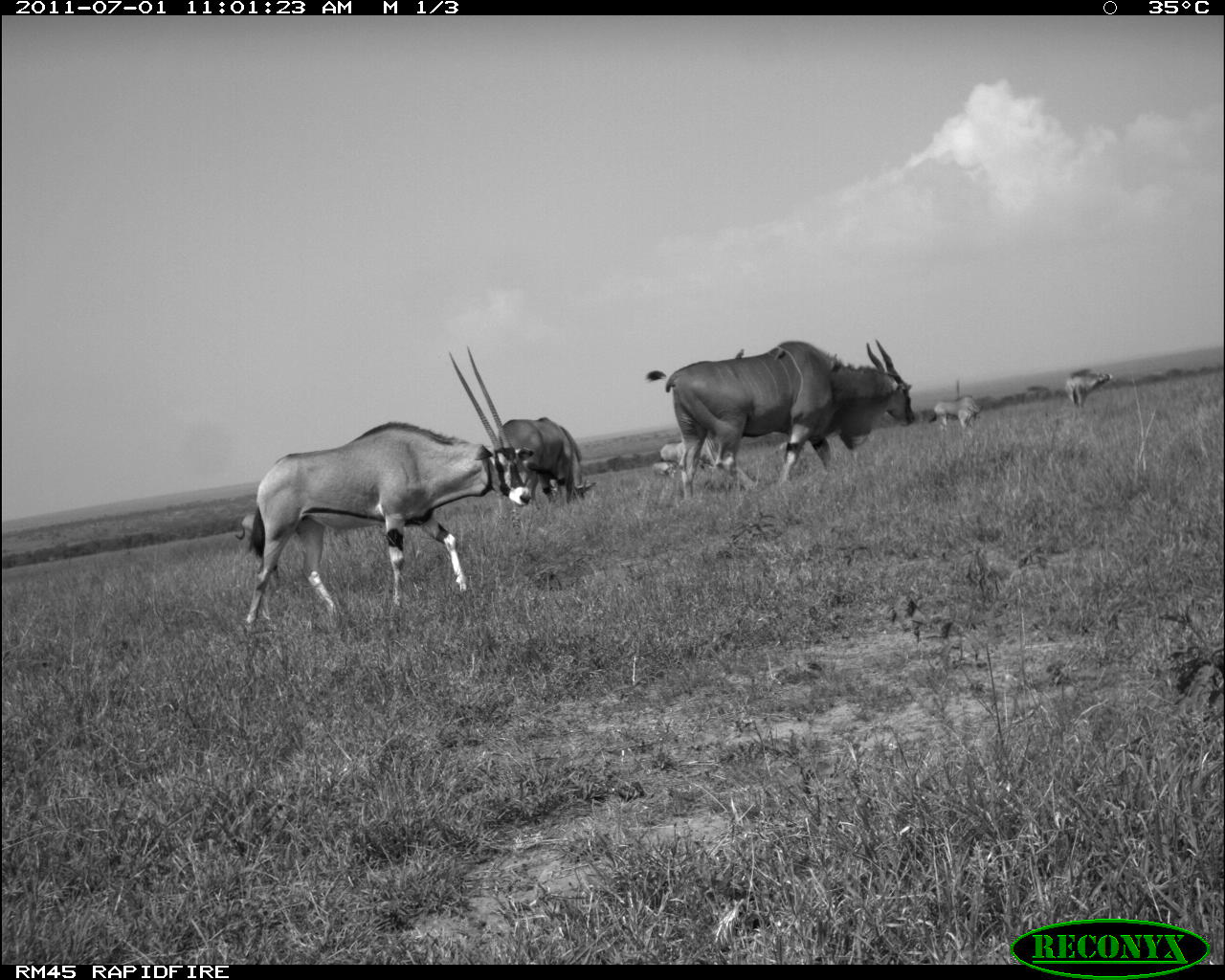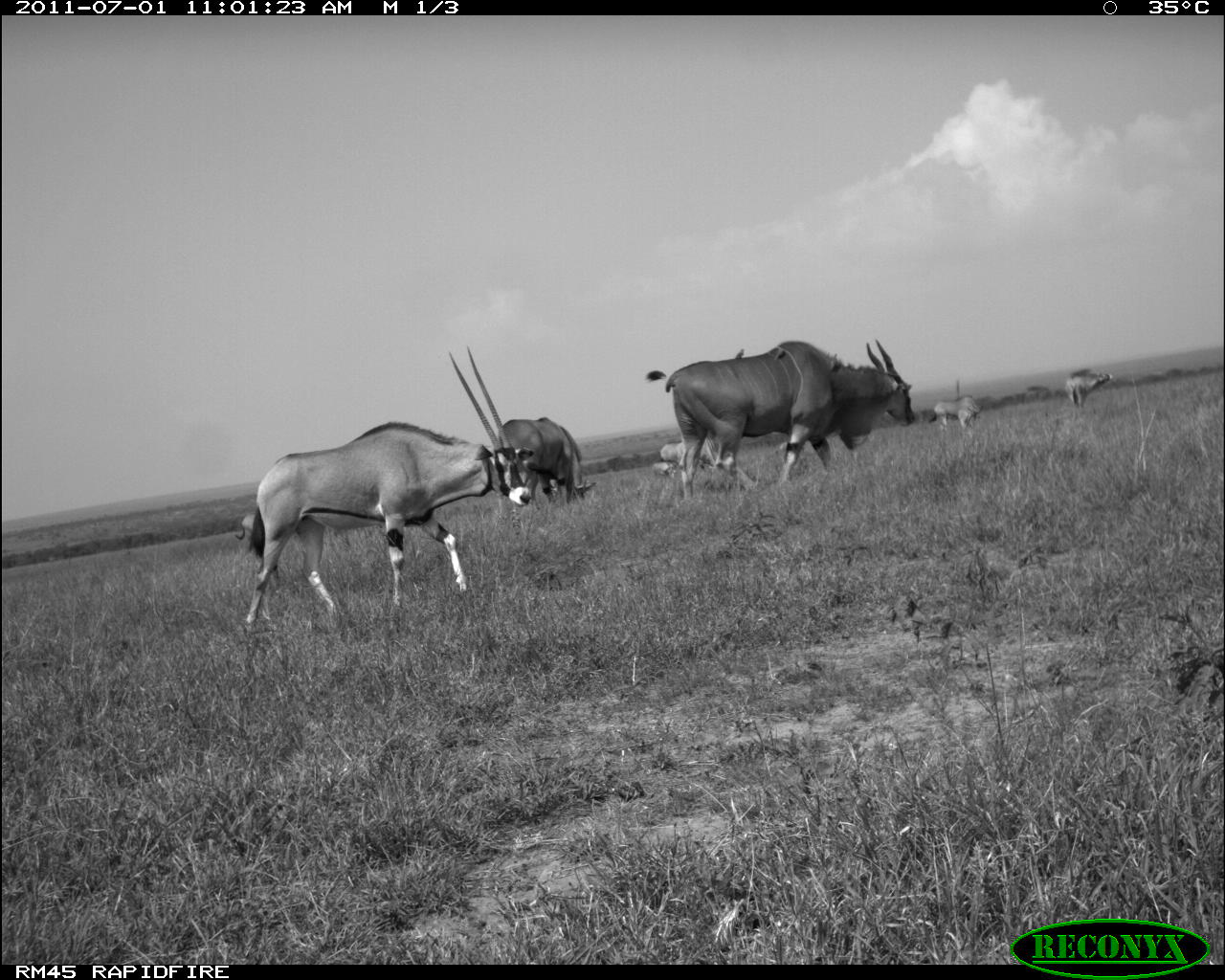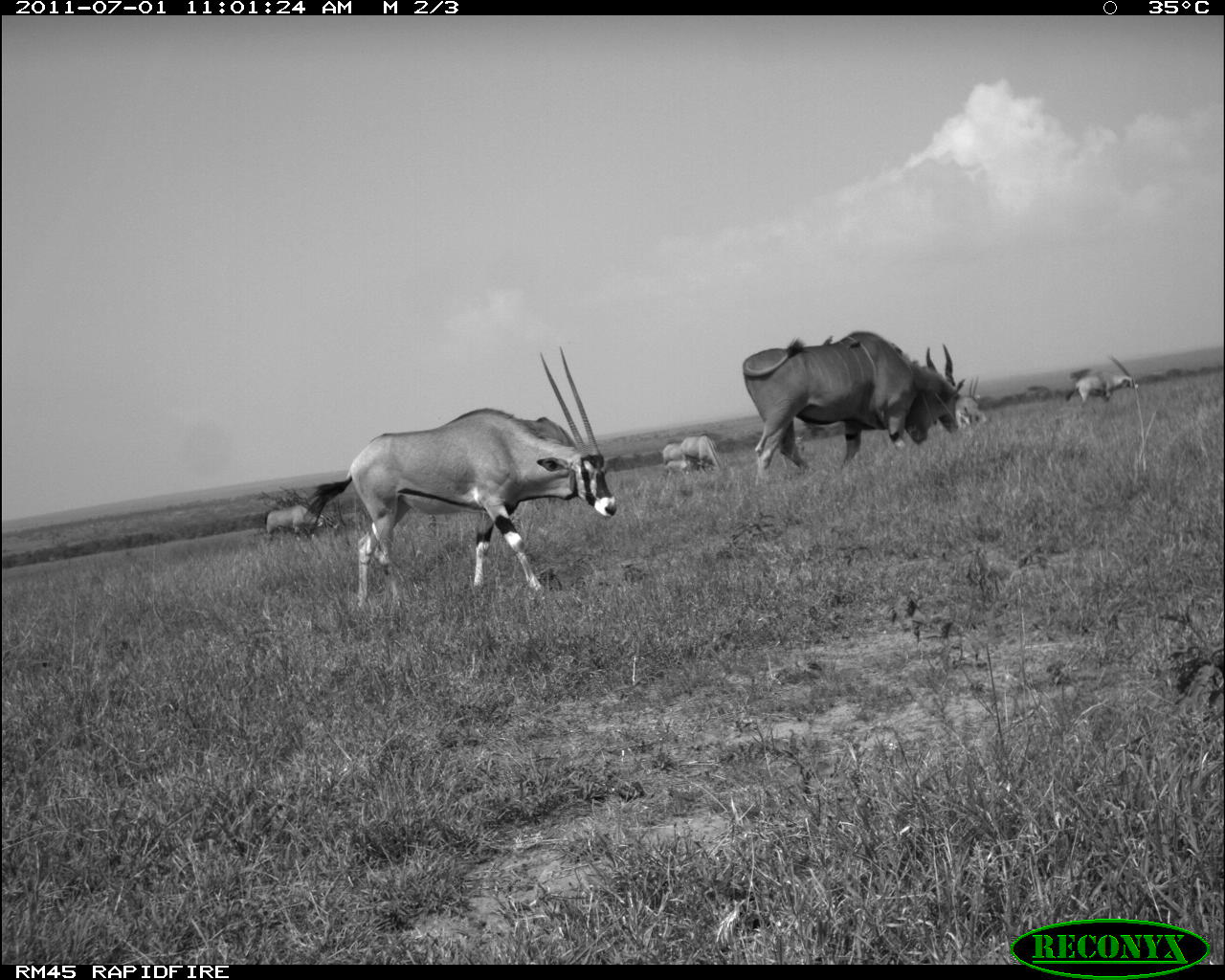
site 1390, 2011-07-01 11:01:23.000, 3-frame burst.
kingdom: Animalia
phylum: Chordata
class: Mammalia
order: Artiodactyla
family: Bovidae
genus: Oryx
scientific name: Oryx beisa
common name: east african oryx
Oryx beisa (east african oryx), count 5.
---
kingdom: Animalia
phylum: Chordata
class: Mammalia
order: Artiodactyla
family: Bovidae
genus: Tragelaphus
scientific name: Tragelaphus oryx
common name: eland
Tragelaphus oryx (eland), count 2.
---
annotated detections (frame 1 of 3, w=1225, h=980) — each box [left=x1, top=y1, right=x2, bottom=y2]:
oryx beisa: [left=245, top=347, right=535, bottom=634]; [left=646, top=340, right=916, bottom=500]; [left=500, top=417, right=596, bottom=509]; [left=1064, top=368, right=1114, bottom=410]; [left=660, top=438, right=716, bottom=473]; [left=928, top=395, right=982, bottom=431]; [left=235, top=514, right=256, bottom=552]; [left=651, top=461, right=675, bottom=479]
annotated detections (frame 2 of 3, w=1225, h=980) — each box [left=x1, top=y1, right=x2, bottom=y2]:
tragelaphus oryx: [left=245, top=348, right=535, bottom=636]; [left=645, top=340, right=915, bottom=499]; [left=499, top=416, right=595, bottom=505]; [left=927, top=394, right=984, bottom=432]; [left=1066, top=366, right=1113, bottom=409]; [left=235, top=515, right=254, bottom=544]; [left=652, top=461, right=677, bottom=479]; [left=659, top=441, right=681, bottom=461]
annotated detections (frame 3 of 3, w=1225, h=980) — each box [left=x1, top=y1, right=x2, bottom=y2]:
oryx beisa: [left=300, top=346, right=618, bottom=607]; [left=740, top=329, right=963, bottom=486]; [left=1064, top=355, right=1140, bottom=406]; [left=662, top=434, right=729, bottom=475]; [left=265, top=504, right=326, bottom=543]; [left=954, top=375, right=986, bottom=429]; [left=663, top=458, right=695, bottom=477]